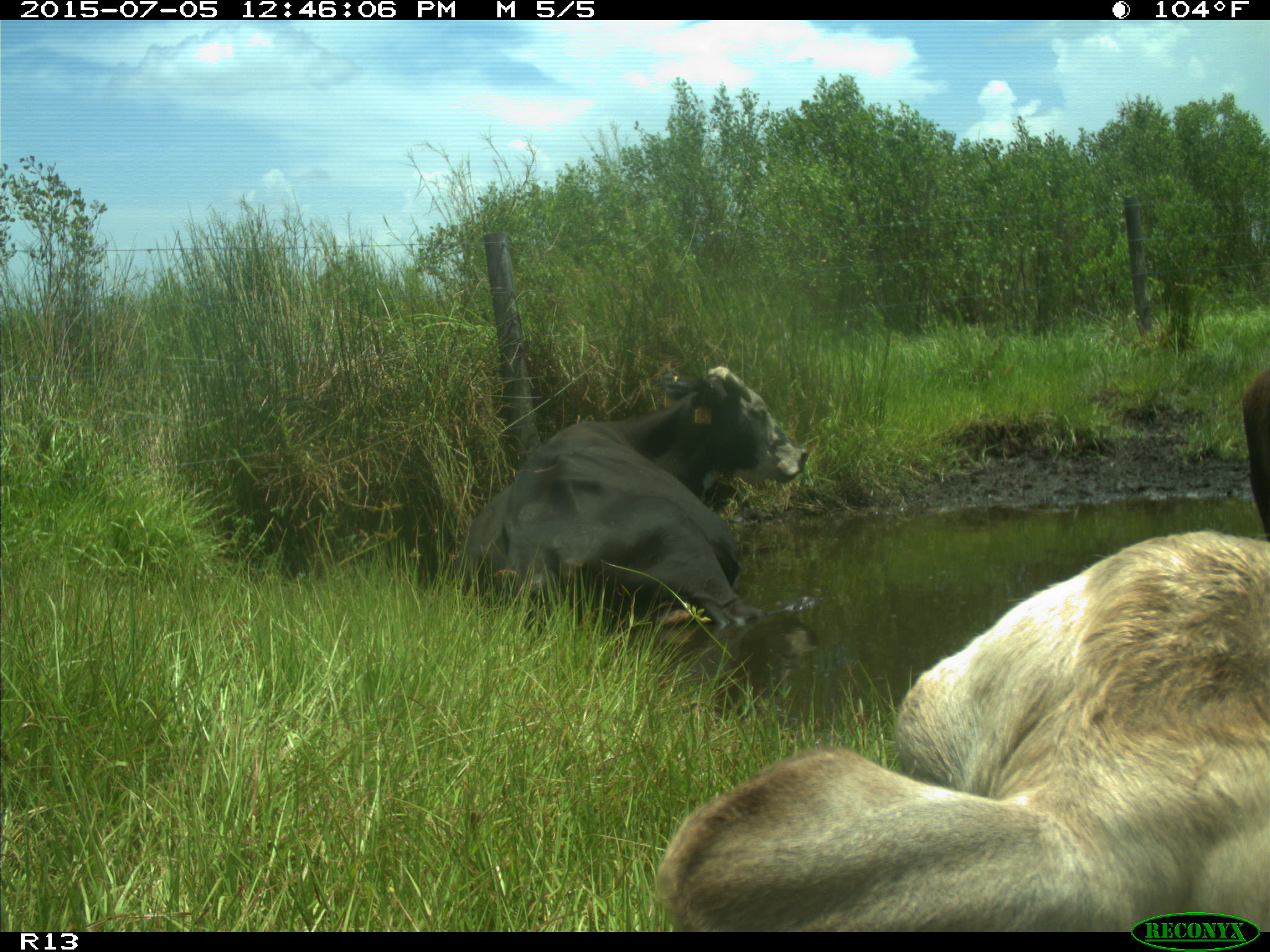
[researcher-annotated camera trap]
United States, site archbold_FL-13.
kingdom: Animalia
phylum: Chordata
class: Mammalia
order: Artiodactyla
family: Bovidae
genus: Bos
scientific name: Bos taurus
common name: domestic cow